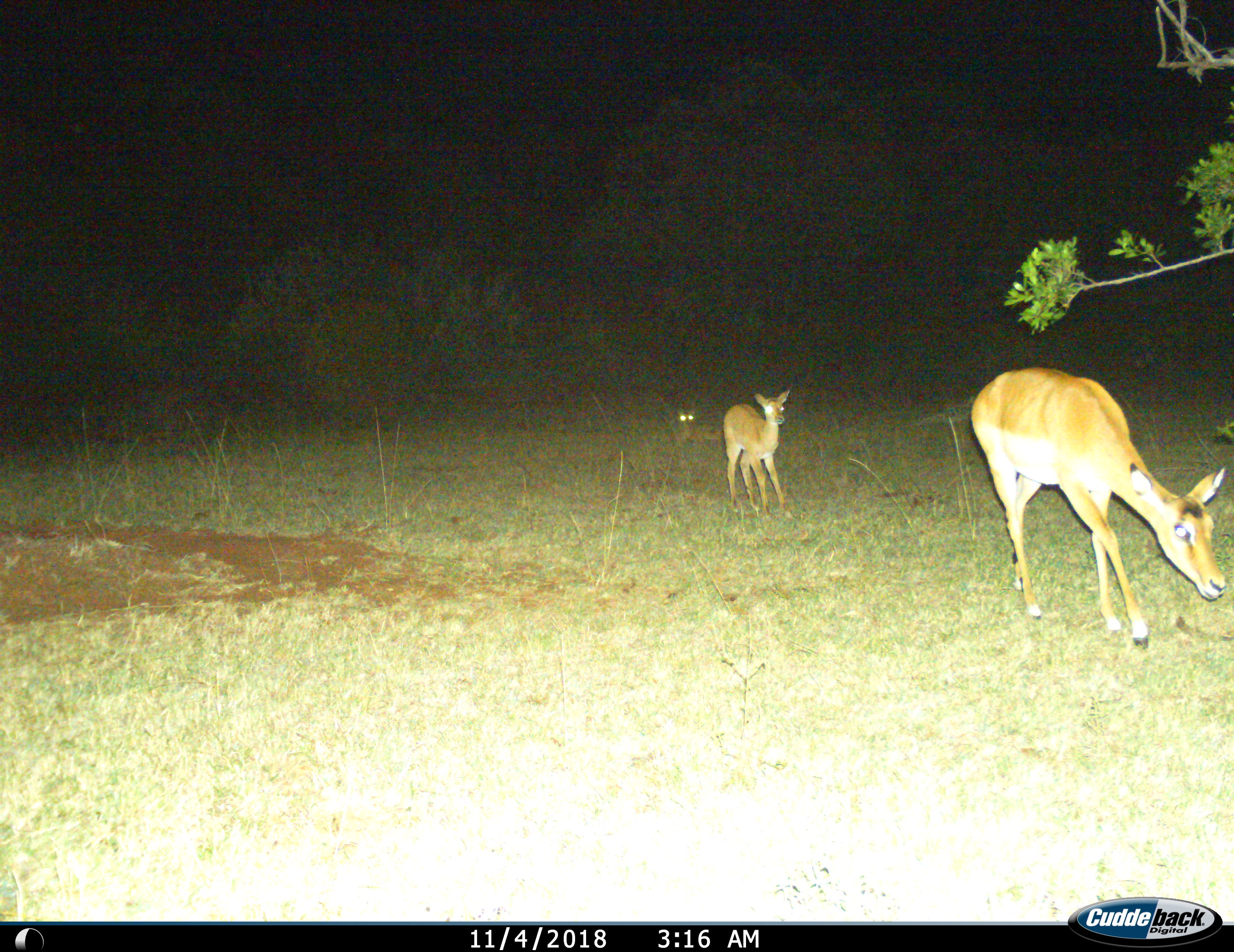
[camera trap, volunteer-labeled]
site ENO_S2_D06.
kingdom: Animalia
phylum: Chordata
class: Mammalia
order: Artiodactyla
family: Bovidae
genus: Aepyceros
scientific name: Aepyceros melampus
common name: impala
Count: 3.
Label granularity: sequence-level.